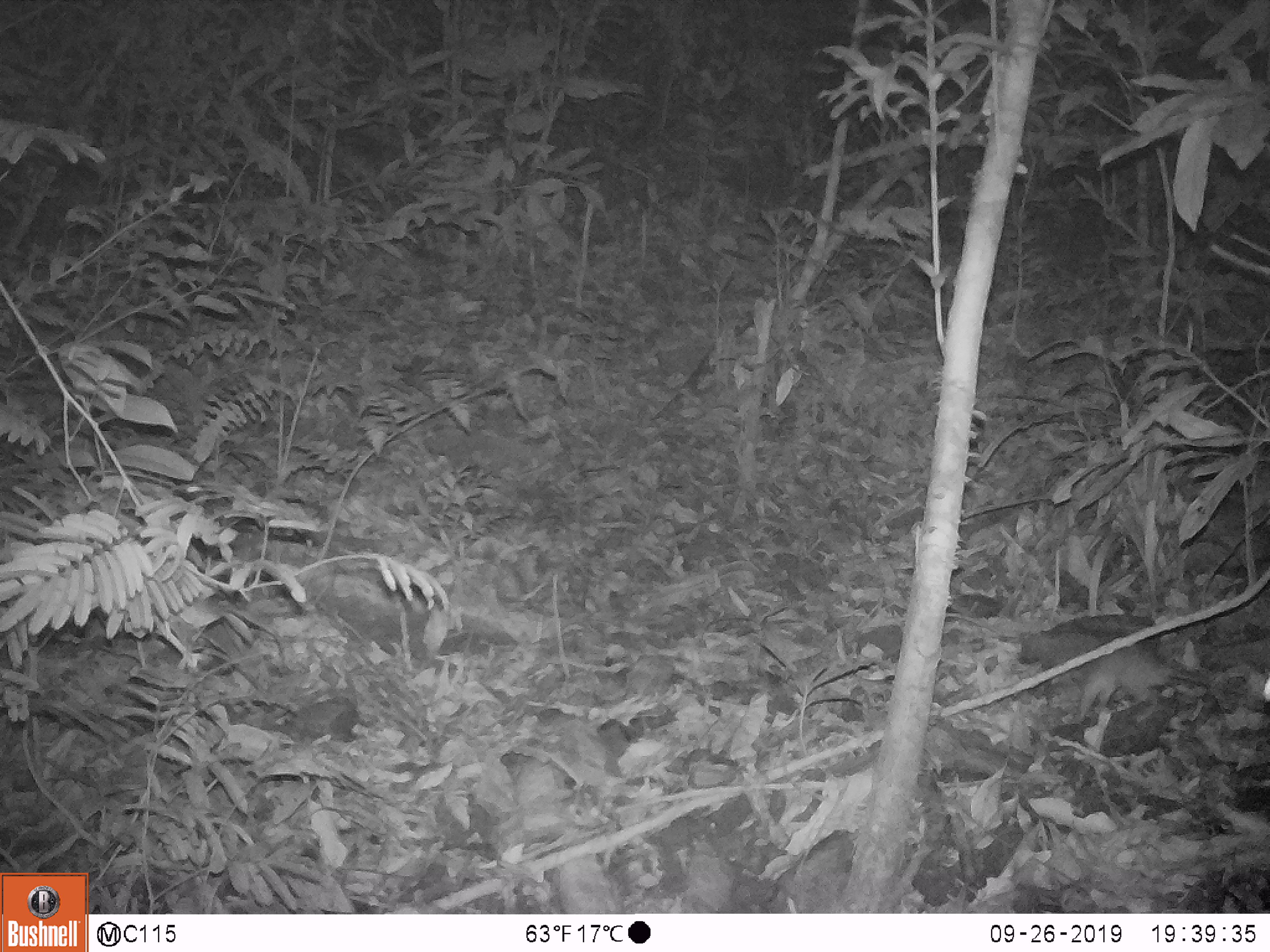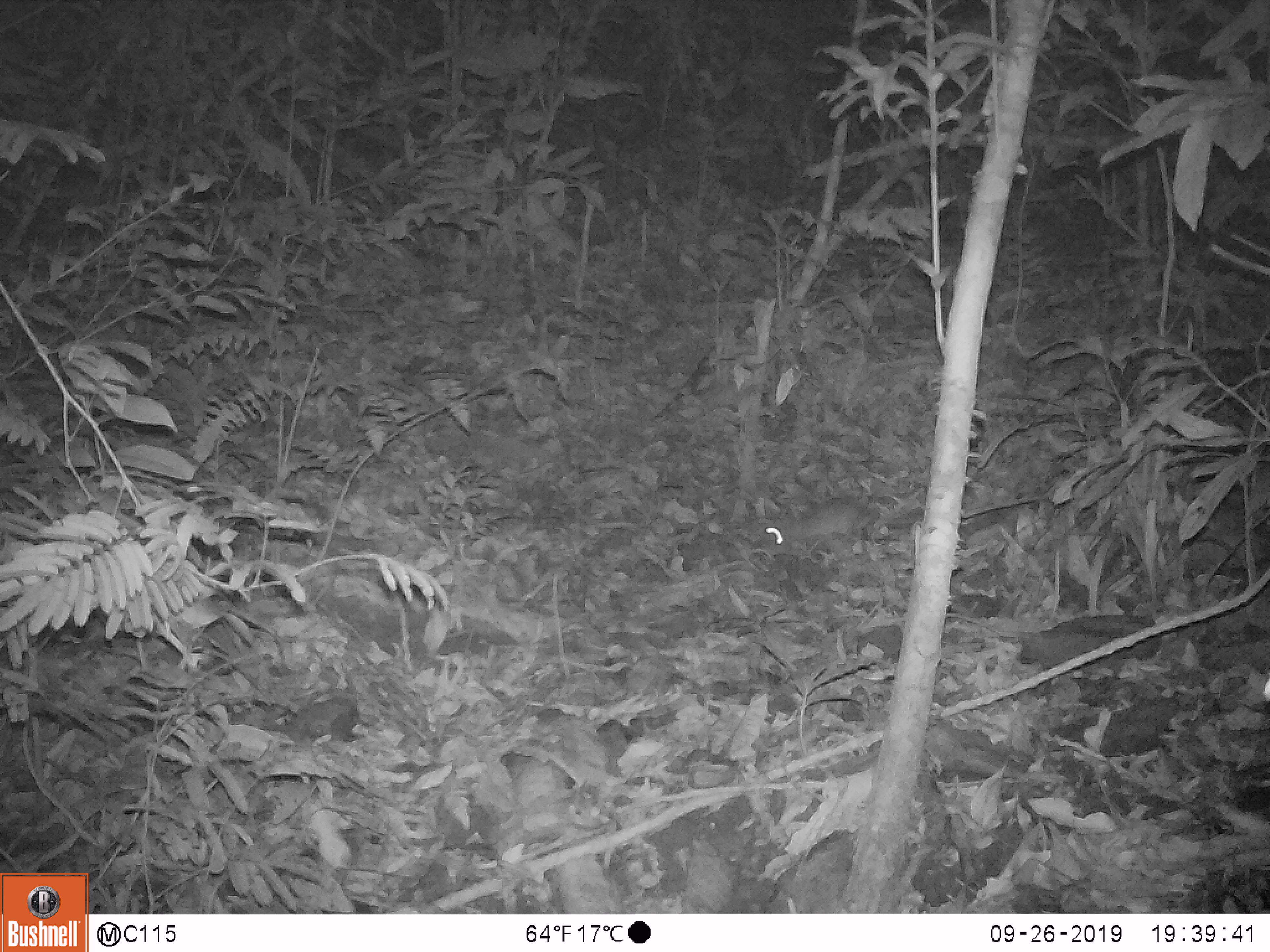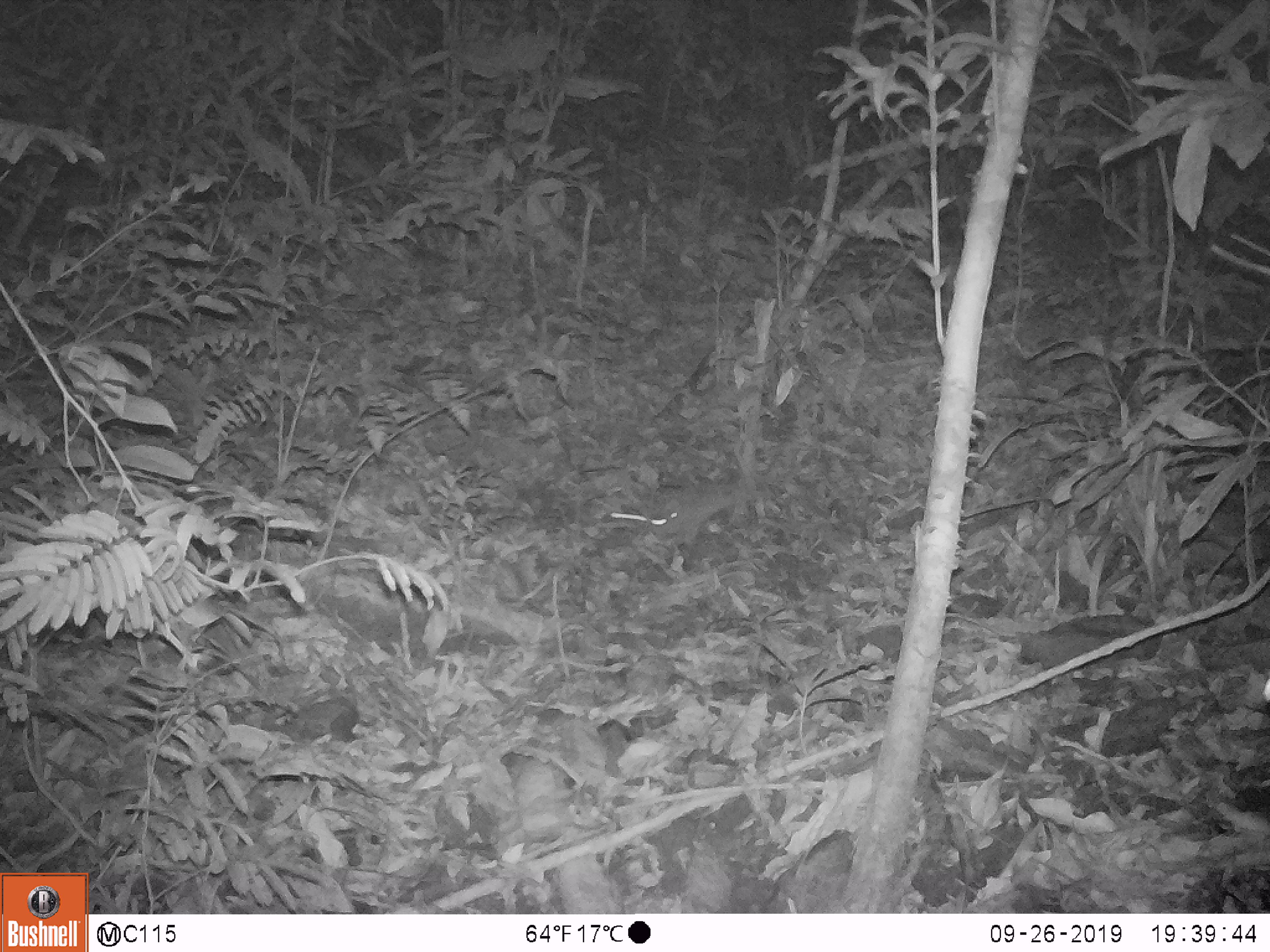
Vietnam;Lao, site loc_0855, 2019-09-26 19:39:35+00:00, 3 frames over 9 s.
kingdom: Animalia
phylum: Chordata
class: Mammalia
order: Rodentia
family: Muridae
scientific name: Muridae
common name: old-world mice and rats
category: unidentified murid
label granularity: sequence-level